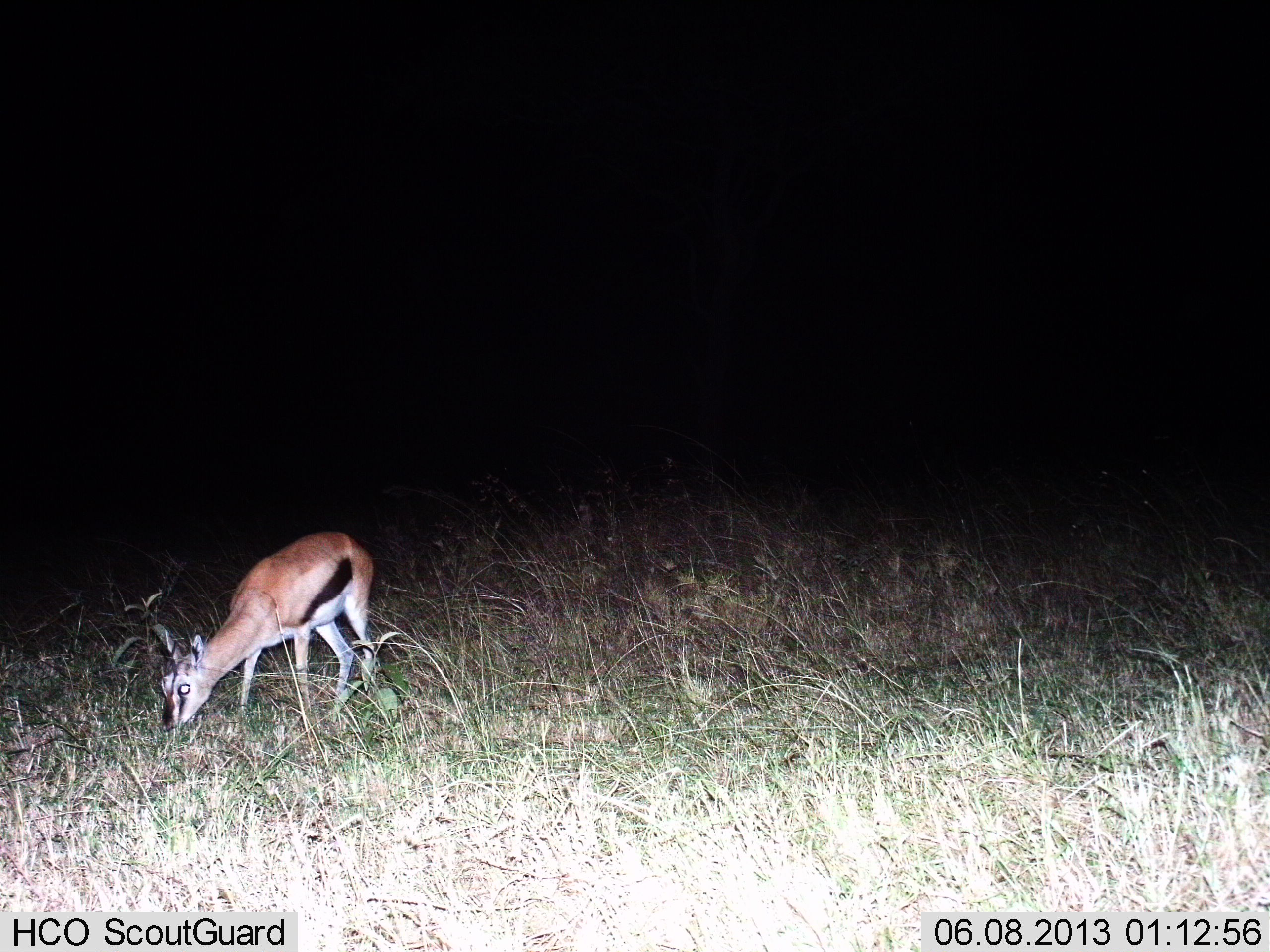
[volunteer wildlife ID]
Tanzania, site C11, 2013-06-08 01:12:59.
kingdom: Animalia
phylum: Chordata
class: Mammalia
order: Artiodactyla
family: Bovidae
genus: Eudorcas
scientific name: Eudorcas thomsonii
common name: thomson's gazelle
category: gazellethomsons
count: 1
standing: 17%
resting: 0%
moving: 0%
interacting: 0%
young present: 0%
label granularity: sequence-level